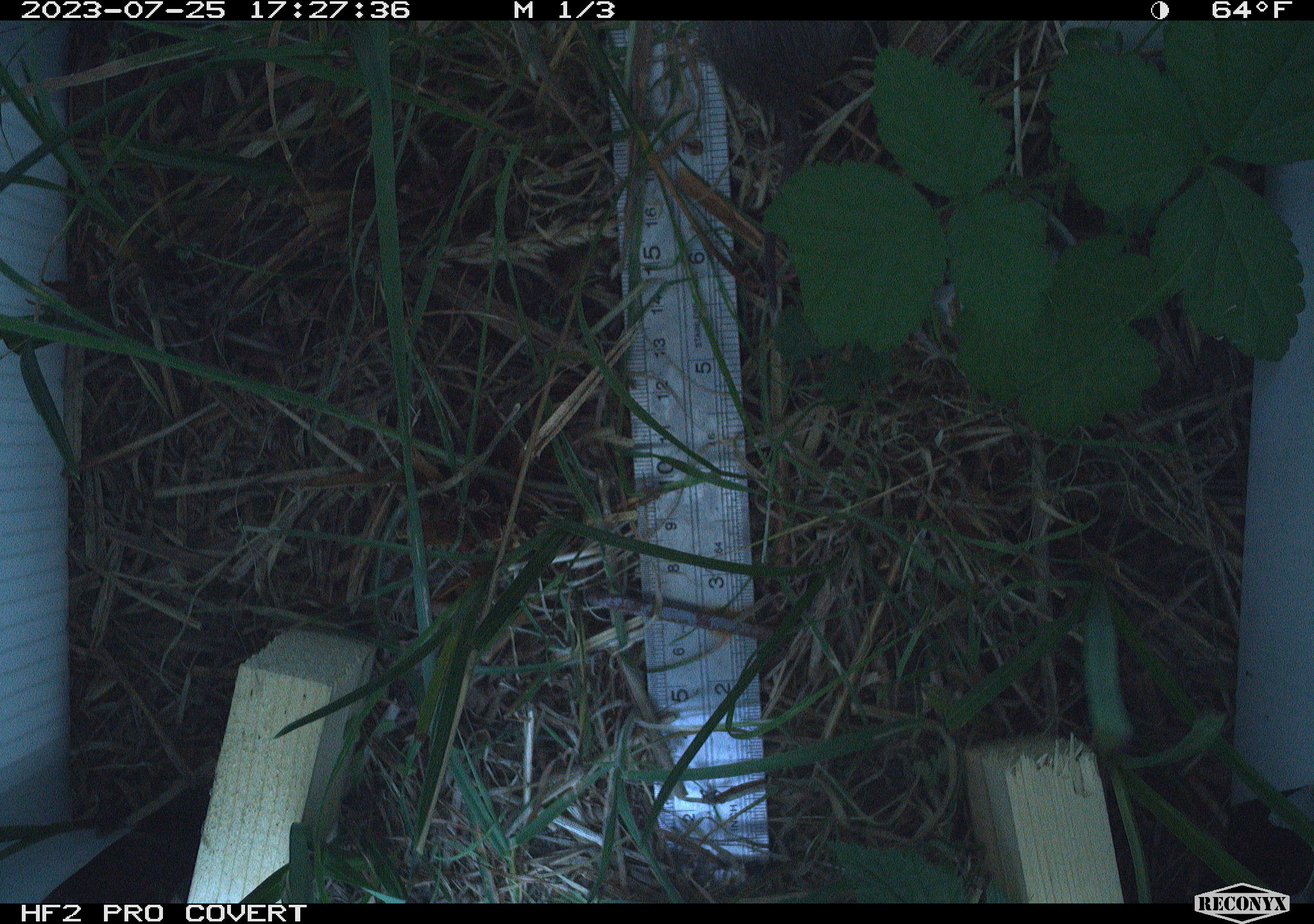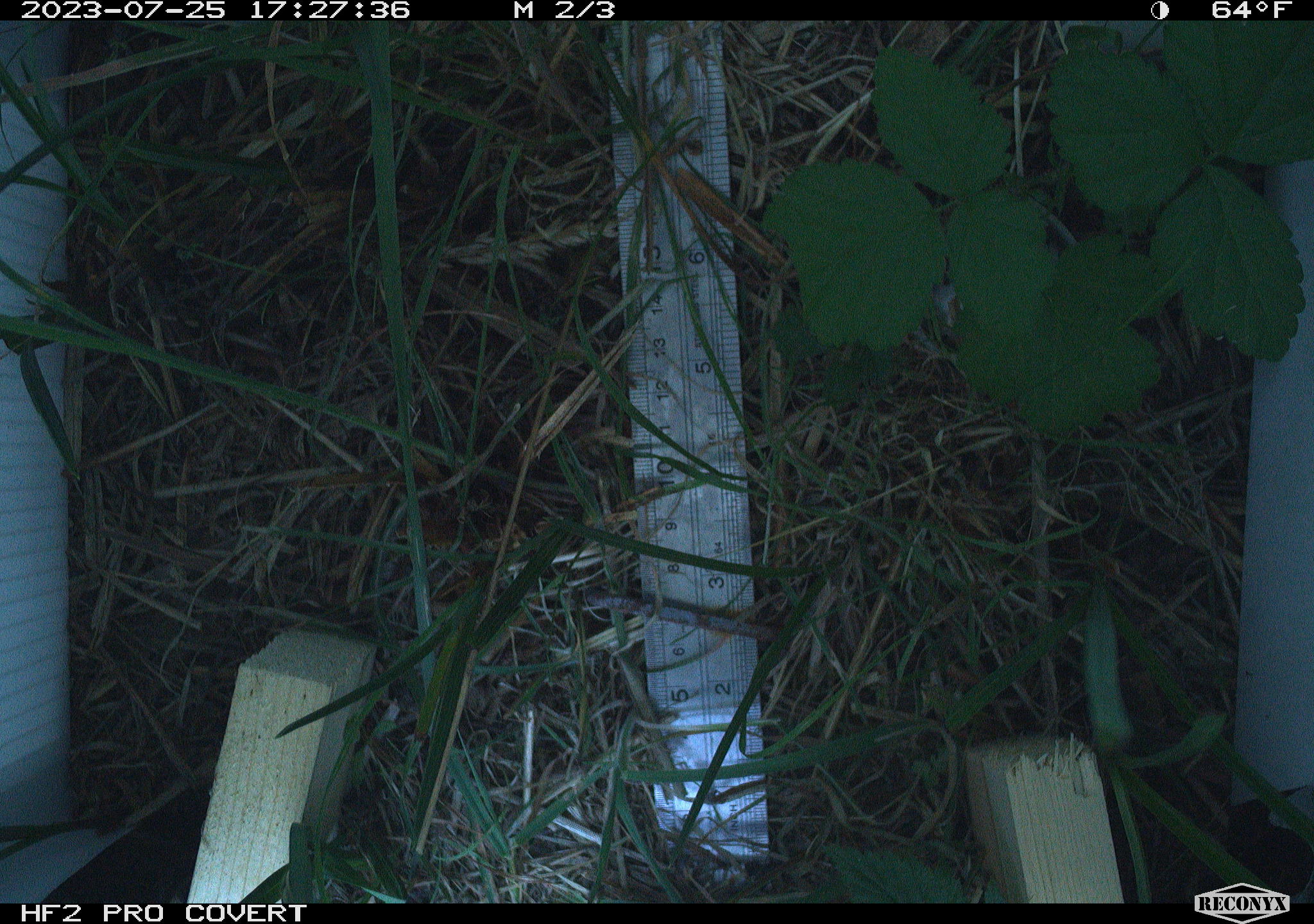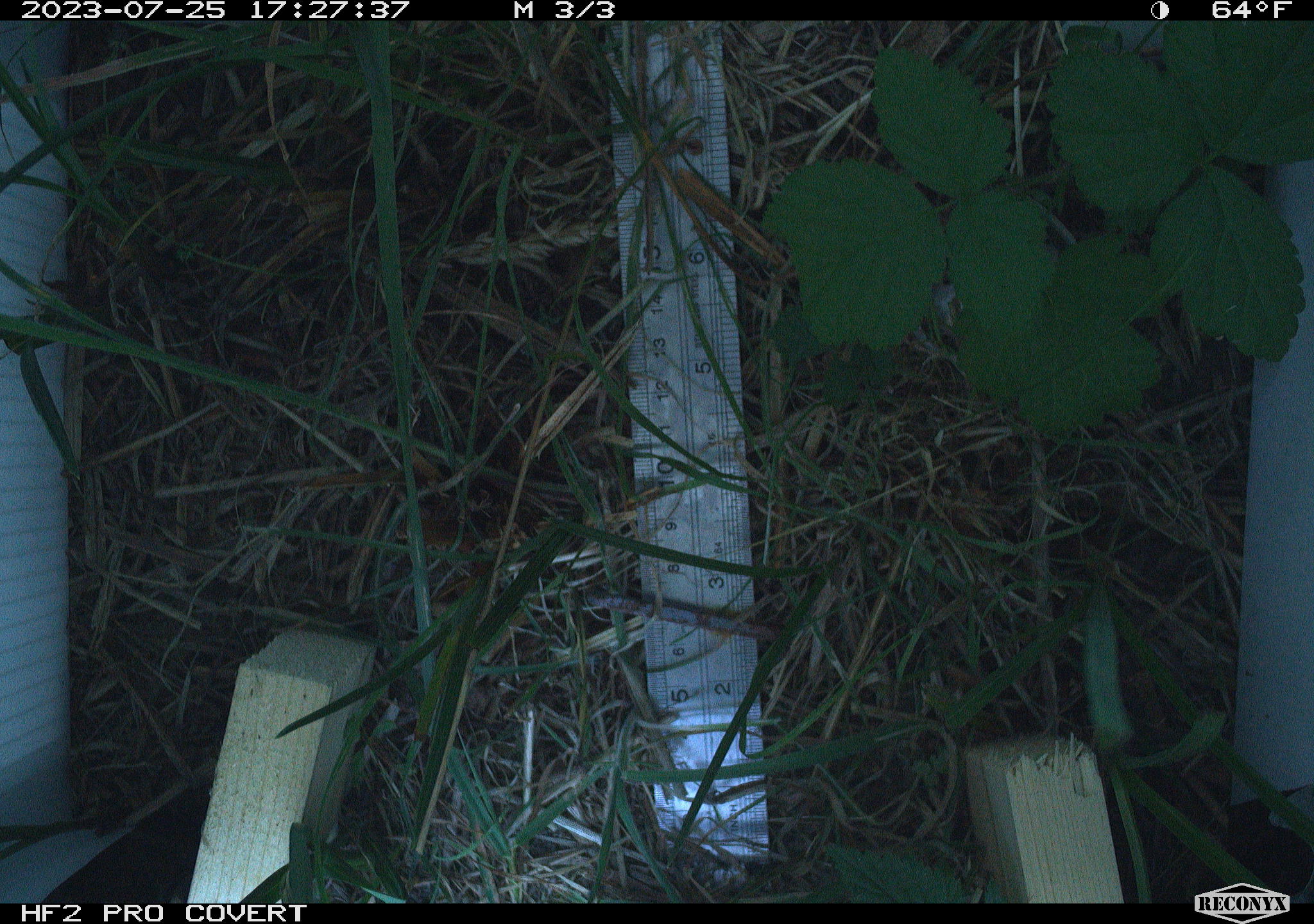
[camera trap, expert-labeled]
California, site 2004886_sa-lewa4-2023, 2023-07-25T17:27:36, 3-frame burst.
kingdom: Animalia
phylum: Chordata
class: Mammalia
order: Rodentia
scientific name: Rodentia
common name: mouse species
Mouse species (Rodentia).